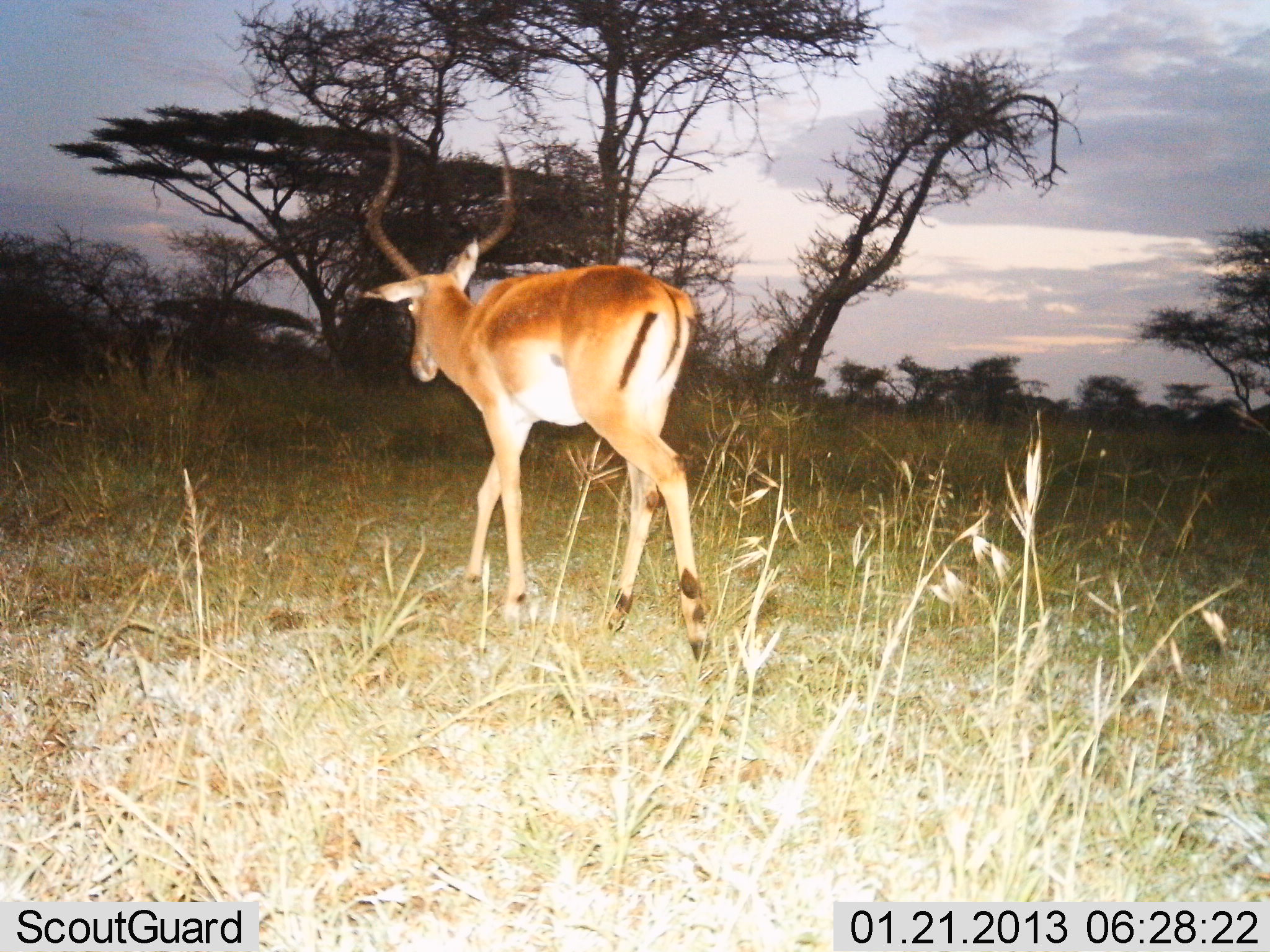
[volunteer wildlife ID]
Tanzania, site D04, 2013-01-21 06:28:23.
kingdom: Animalia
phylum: Chordata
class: Mammalia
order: Artiodactyla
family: Bovidae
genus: Aepyceros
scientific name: Aepyceros melampus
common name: impala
Impala (Aepyceros melampus), count 1. Behavior (volunteer vote fractions): standing 0%, resting 0%, moving 100%, interacting 0%. Young present (vote fraction): 0%. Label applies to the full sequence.